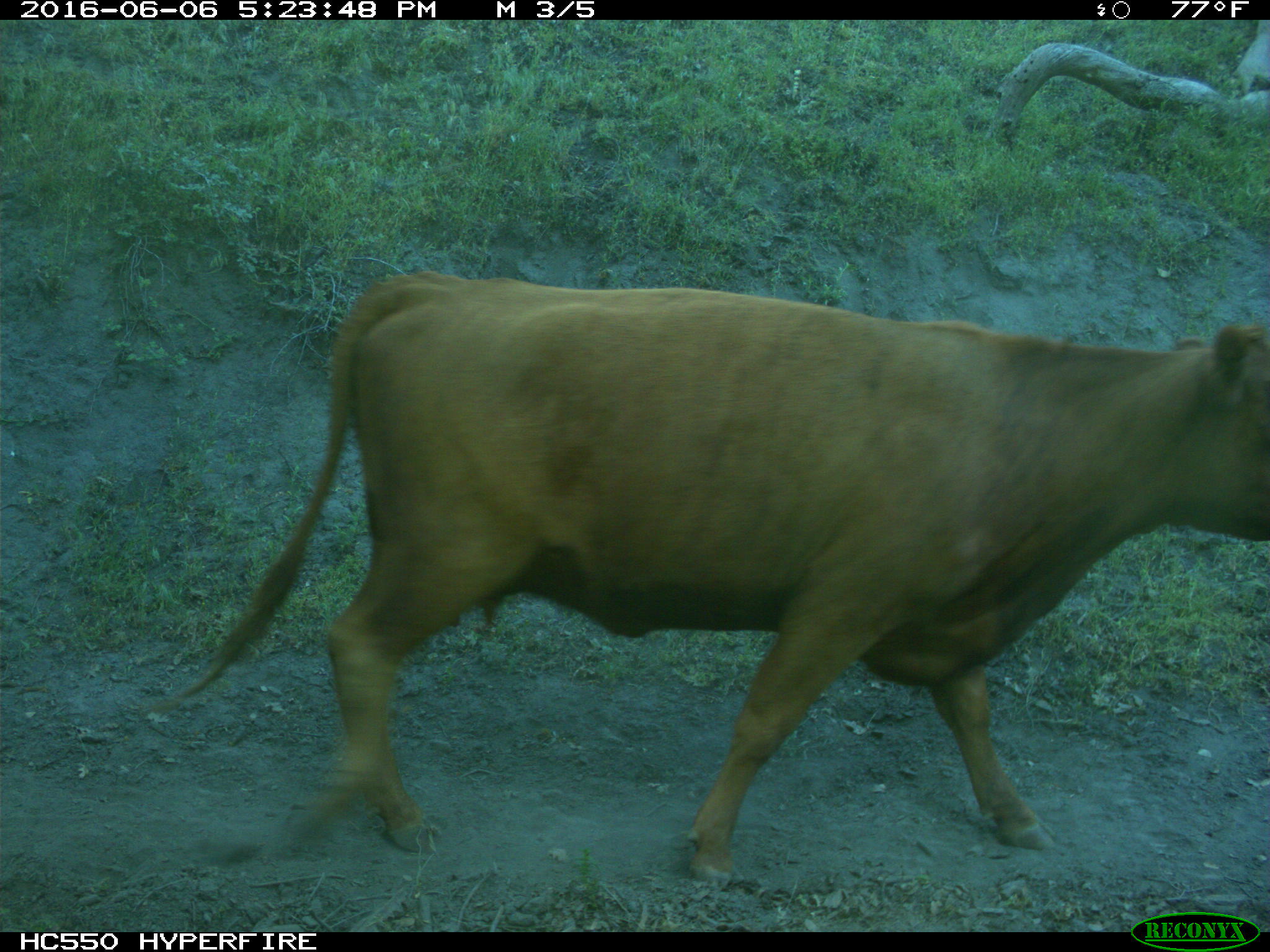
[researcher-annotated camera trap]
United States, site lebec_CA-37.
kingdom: Animalia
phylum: Chordata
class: Mammalia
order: Artiodactyla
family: Bovidae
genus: Bos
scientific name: Bos taurus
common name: domestic cow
Bos taurus (domestic cow).